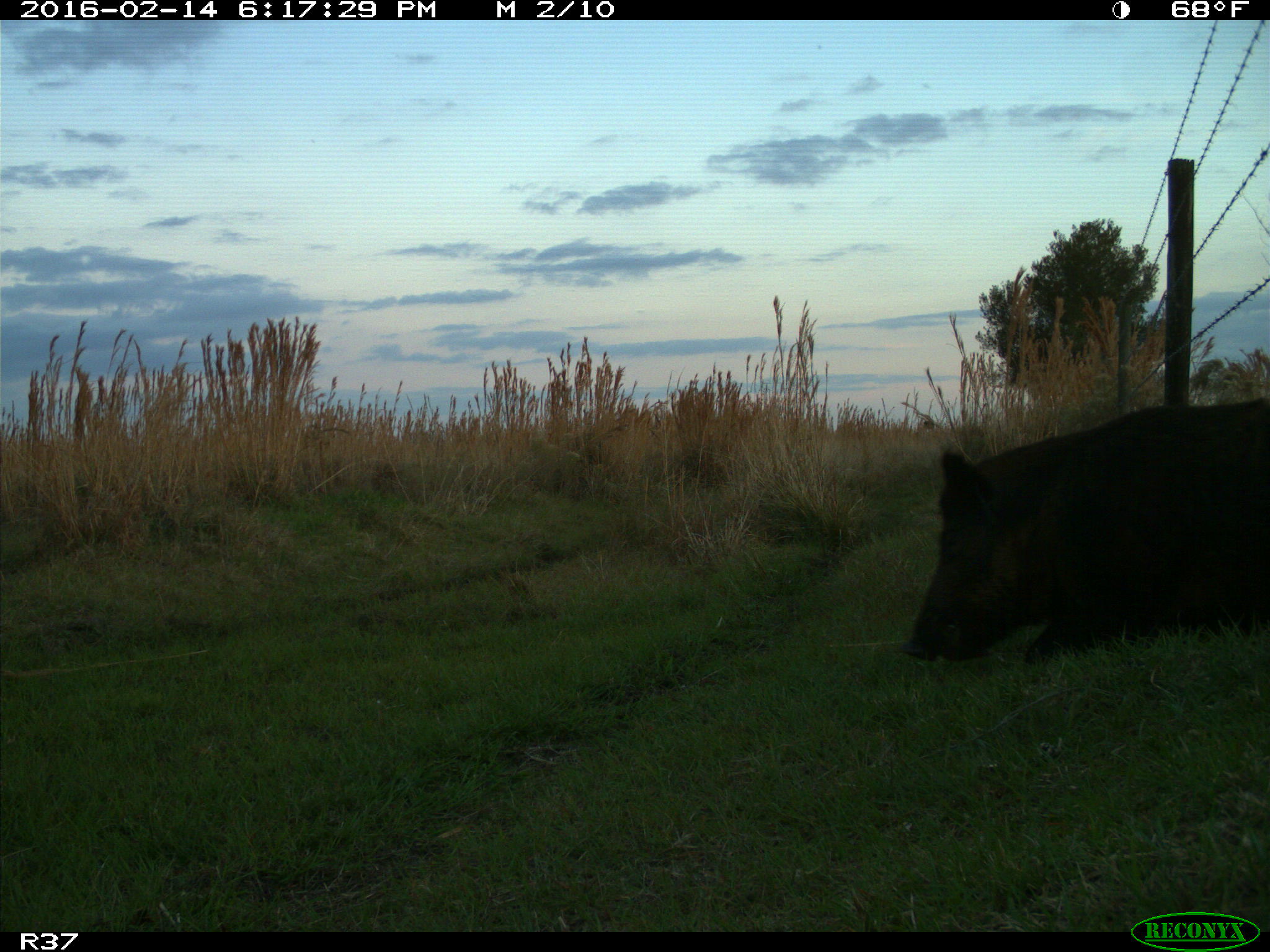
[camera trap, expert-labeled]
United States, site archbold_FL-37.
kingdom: Animalia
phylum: Chordata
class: Mammalia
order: Artiodactyla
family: Suidae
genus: Sus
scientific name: Sus scrofa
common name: wild boar